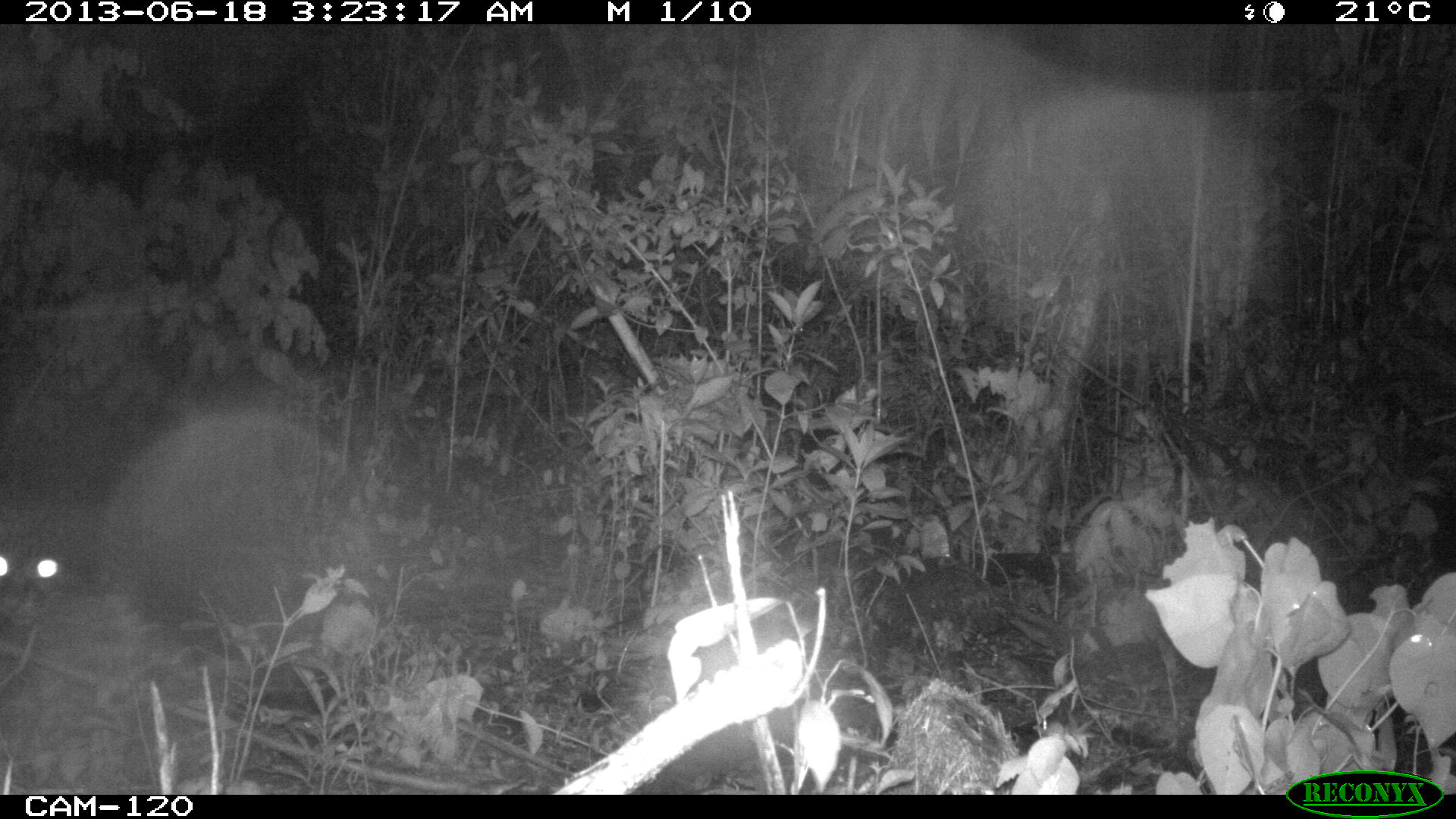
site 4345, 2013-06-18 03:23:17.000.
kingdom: Animalia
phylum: Chordata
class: Mammalia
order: Carnivora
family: Felidae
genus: Leopardus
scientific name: Leopardus pardalis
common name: ocelot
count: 1